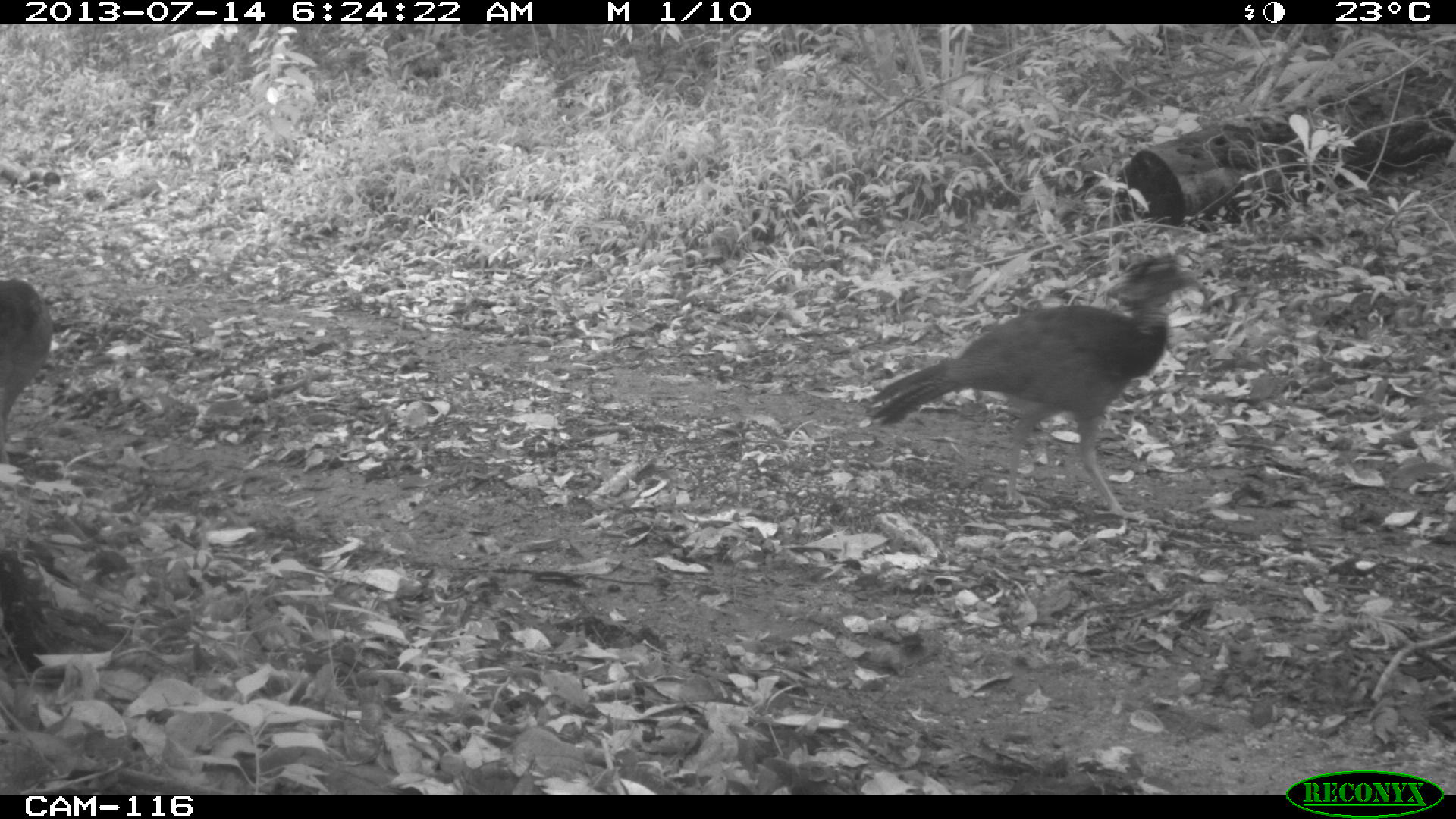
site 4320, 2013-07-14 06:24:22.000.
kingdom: Animalia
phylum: Chordata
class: Aves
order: Galliformes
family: Cracidae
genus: Crax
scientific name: Crax rubra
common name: great curassow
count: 2